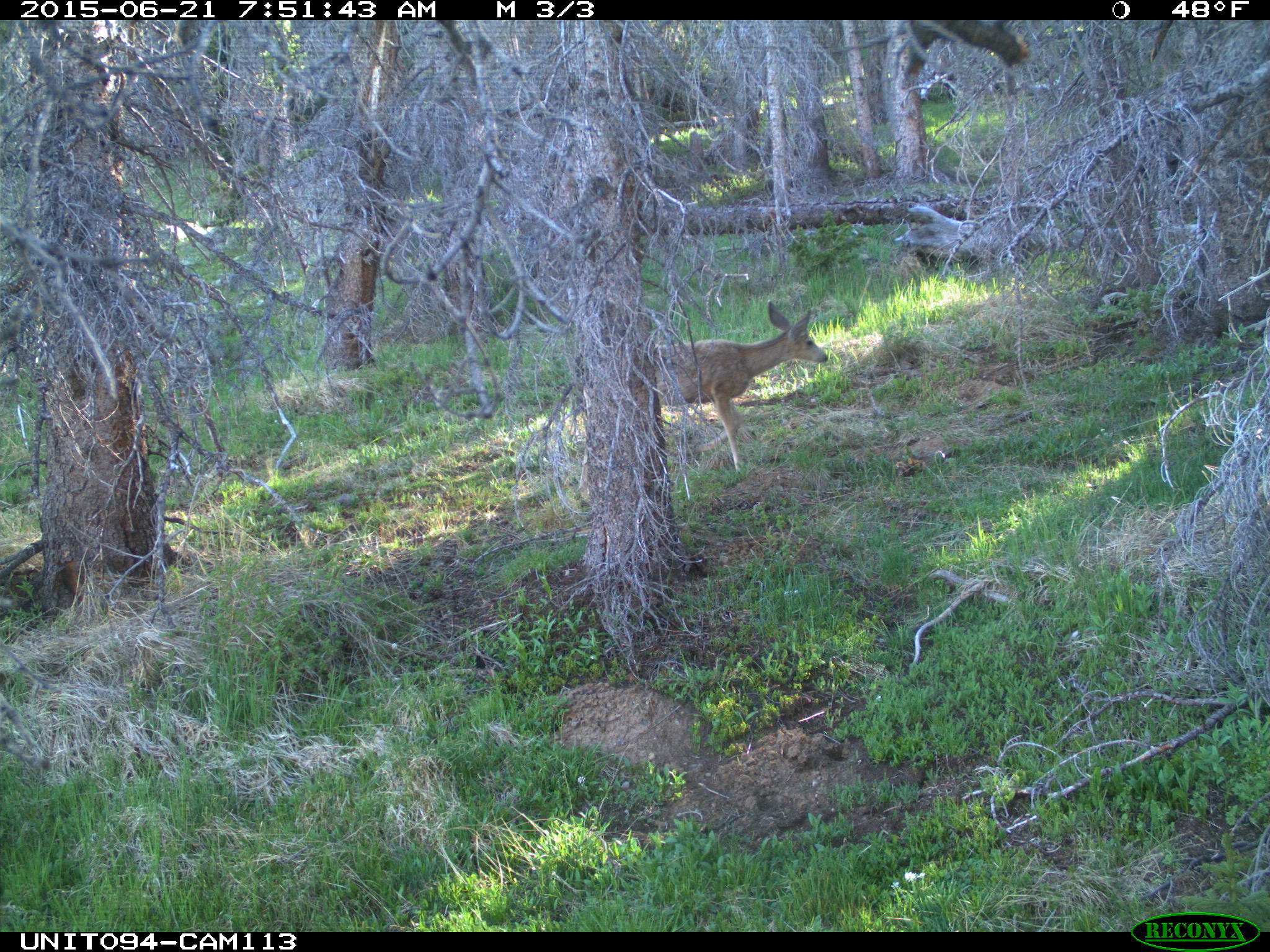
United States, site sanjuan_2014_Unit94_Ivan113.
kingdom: Animalia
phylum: Chordata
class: Mammalia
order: Artiodactyla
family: Cervidae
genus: Odocoileus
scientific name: Odocoileus hemionus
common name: mule deer